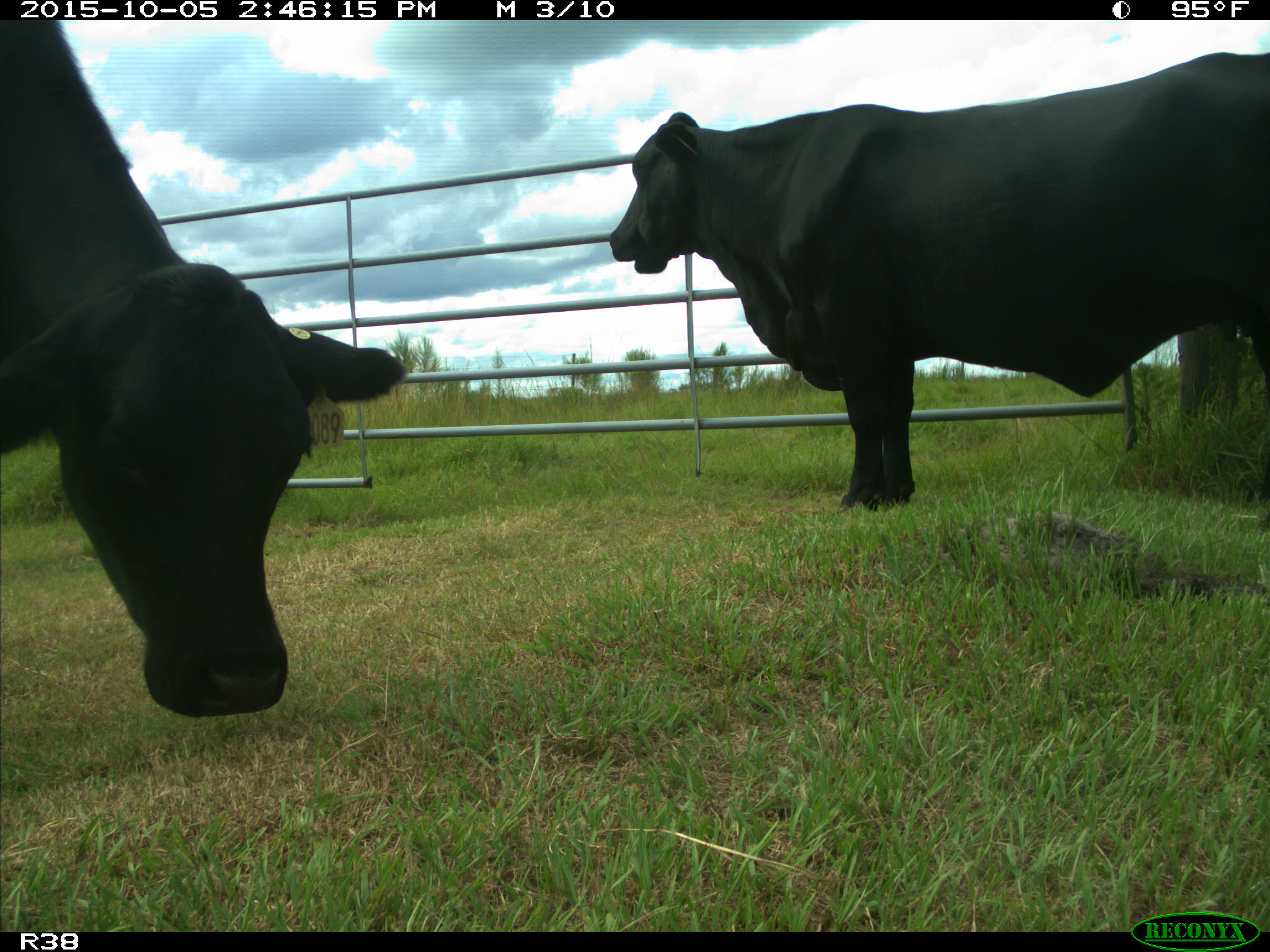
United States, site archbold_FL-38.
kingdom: Animalia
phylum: Chordata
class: Mammalia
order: Artiodactyla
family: Bovidae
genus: Bos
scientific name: Bos taurus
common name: domestic cow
Bos taurus (domestic cow).